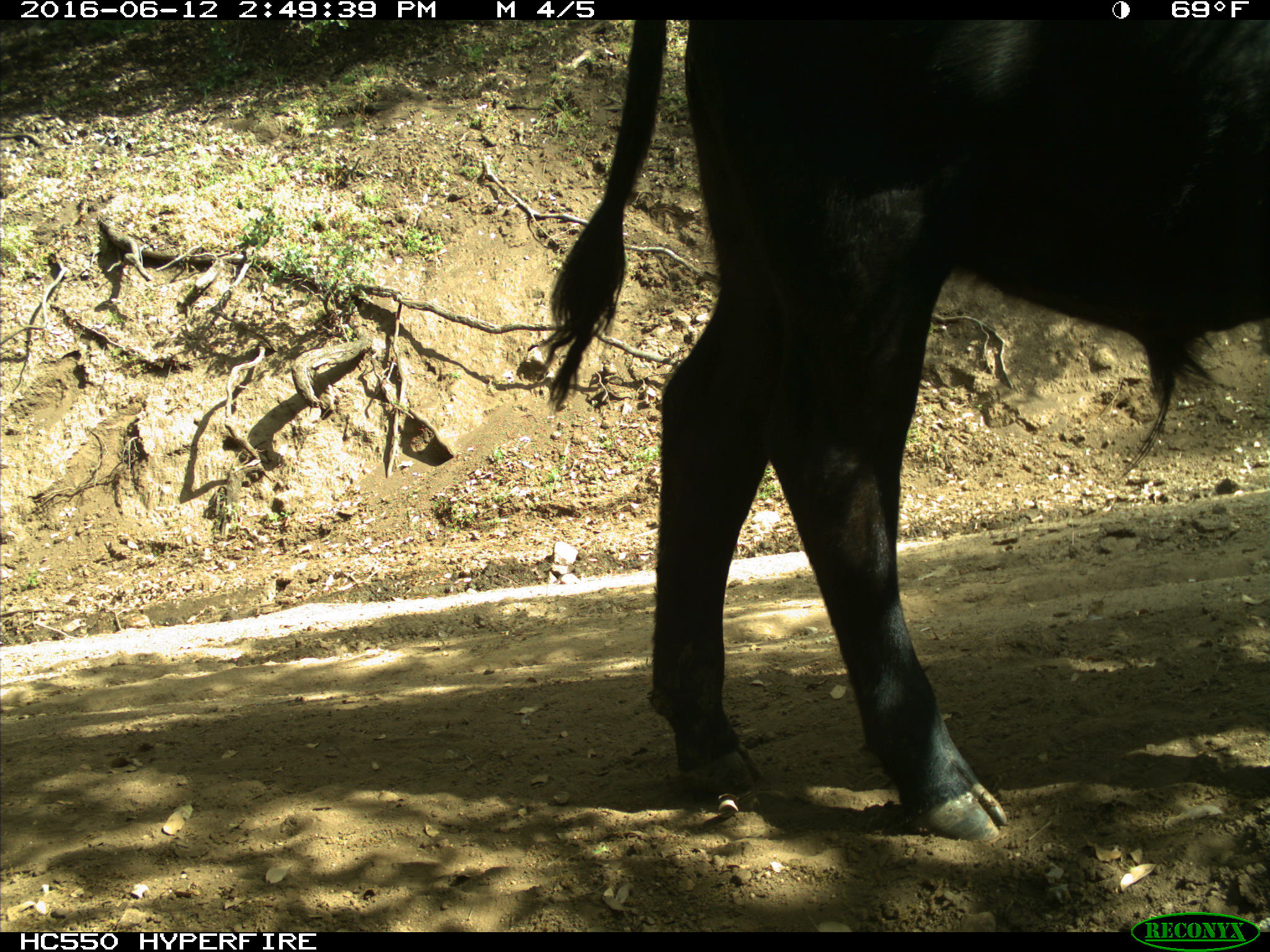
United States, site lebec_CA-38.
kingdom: Animalia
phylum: Chordata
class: Mammalia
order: Artiodactyla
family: Bovidae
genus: Bos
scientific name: Bos taurus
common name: domestic cow